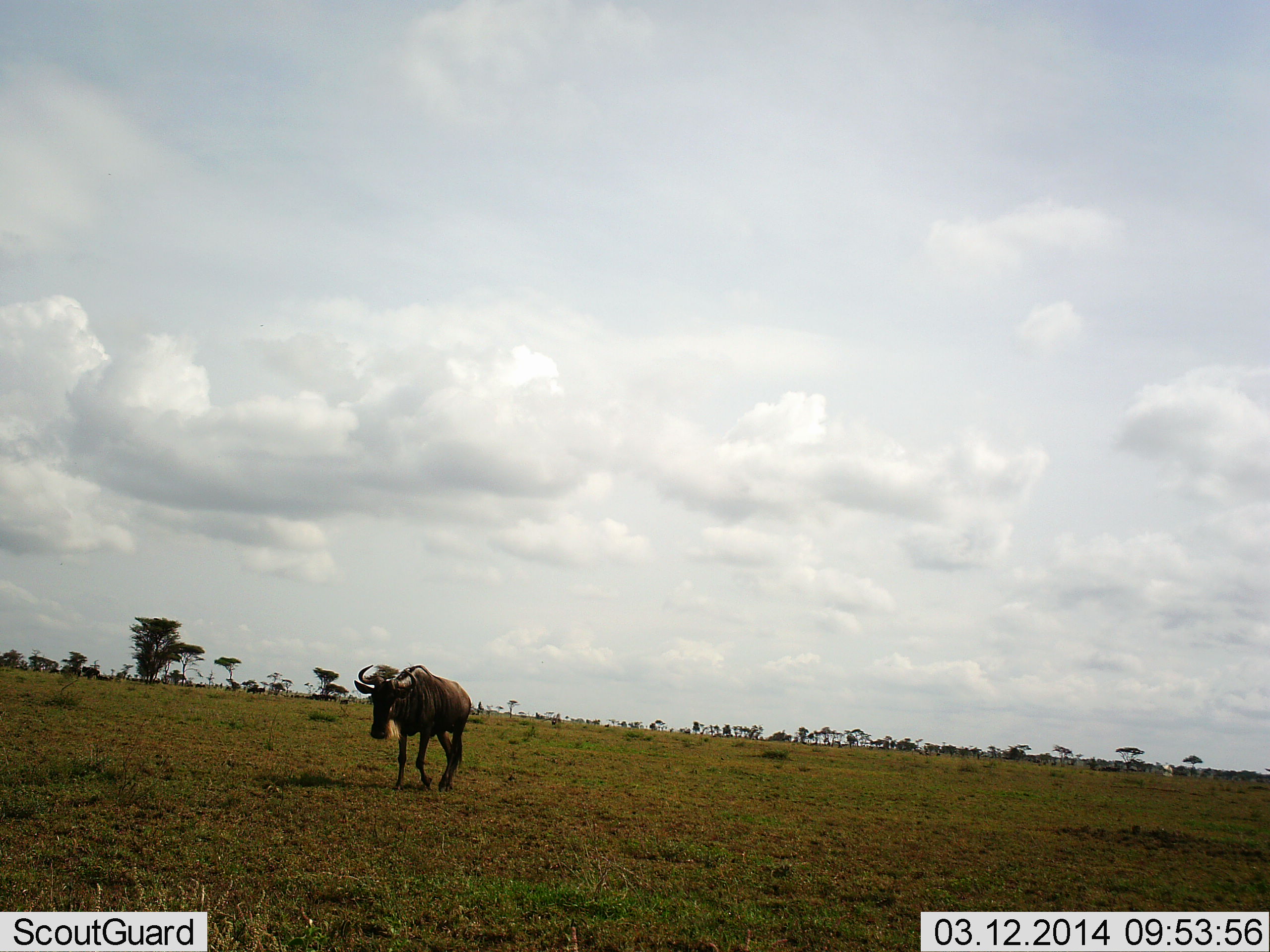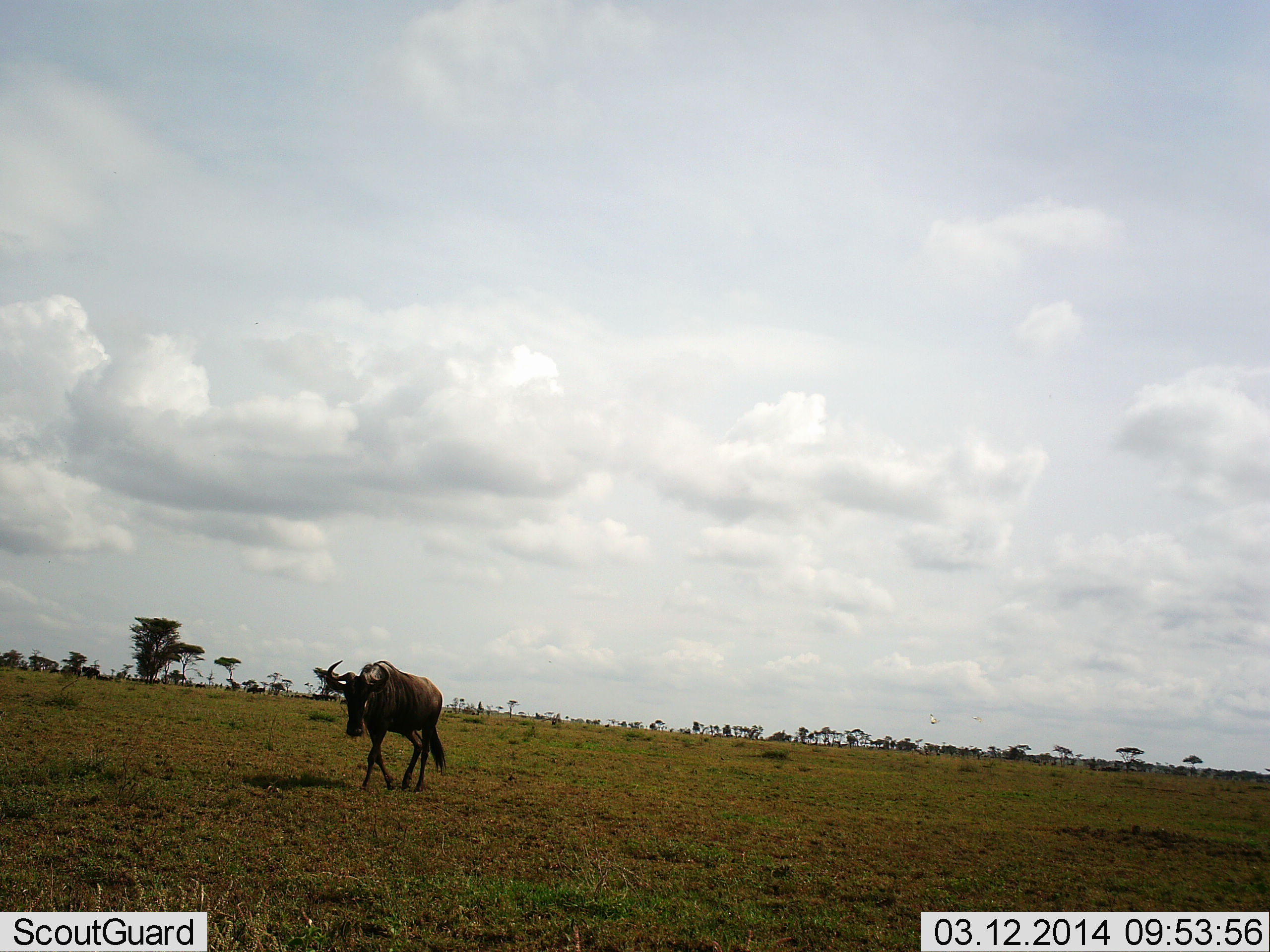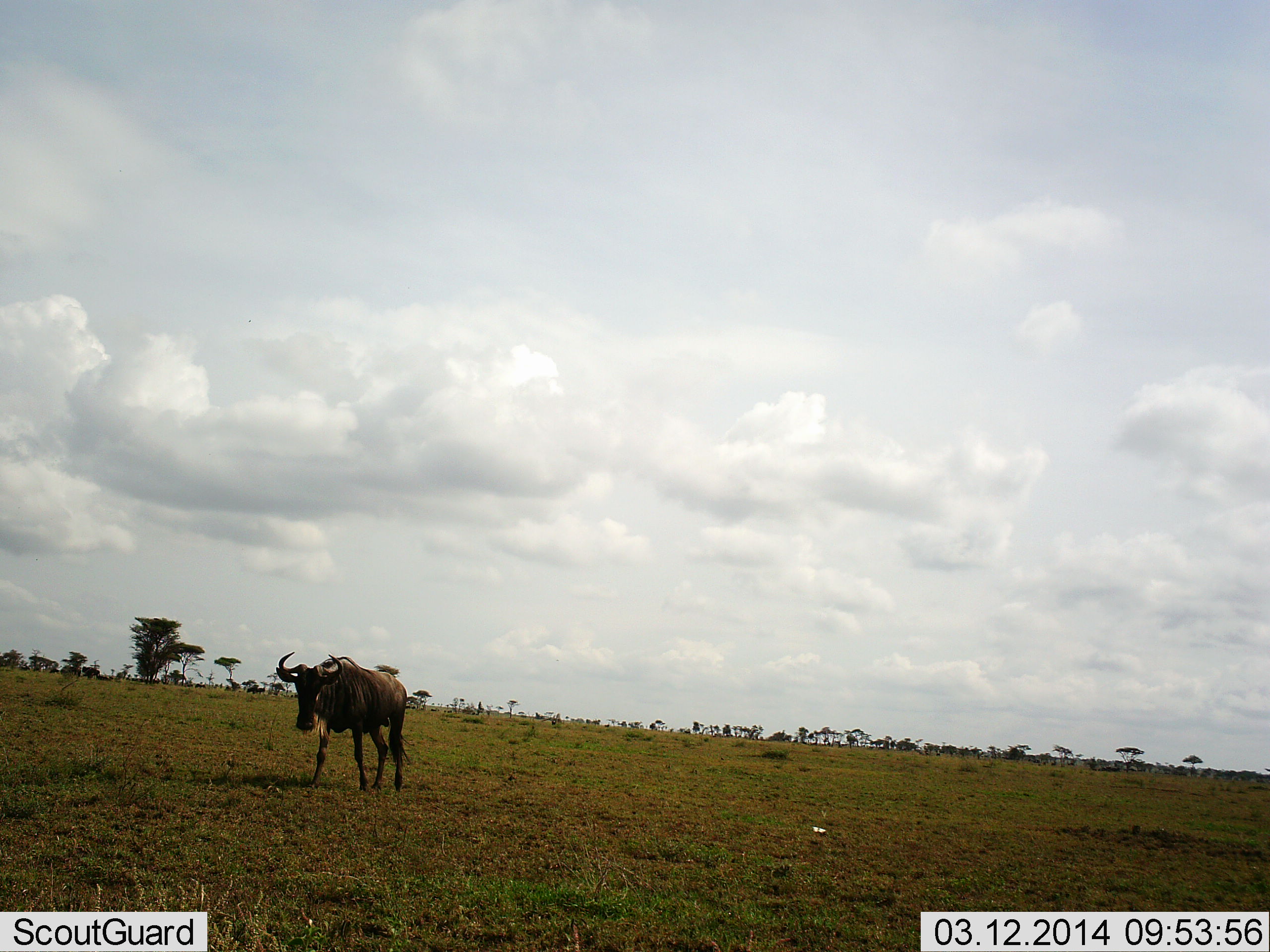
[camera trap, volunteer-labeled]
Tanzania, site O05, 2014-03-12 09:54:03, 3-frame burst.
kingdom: Animalia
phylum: Chordata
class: Mammalia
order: Artiodactyla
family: Bovidae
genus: Connochaetes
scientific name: Connochaetes taurinus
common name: blue wildebeest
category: wildebeest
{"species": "wildebeest (blue wildebeest) (Connochaetes taurinus)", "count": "1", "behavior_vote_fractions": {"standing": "0%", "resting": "0%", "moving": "100%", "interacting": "0%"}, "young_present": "0%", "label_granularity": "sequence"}